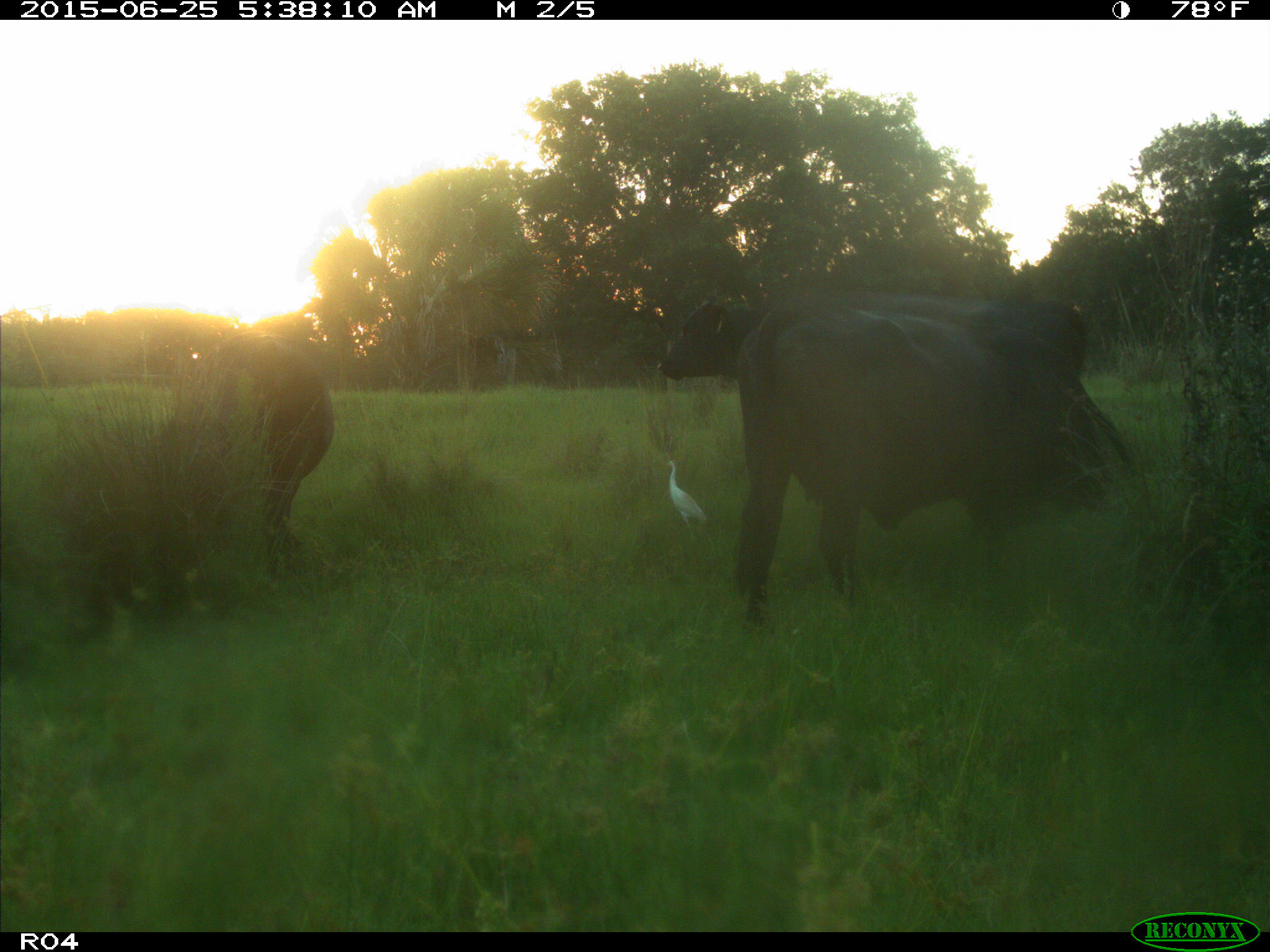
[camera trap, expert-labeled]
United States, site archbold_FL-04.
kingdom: Animalia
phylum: Chordata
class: Mammalia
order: Artiodactyla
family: Bovidae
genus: Bos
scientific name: Bos taurus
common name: domestic cow